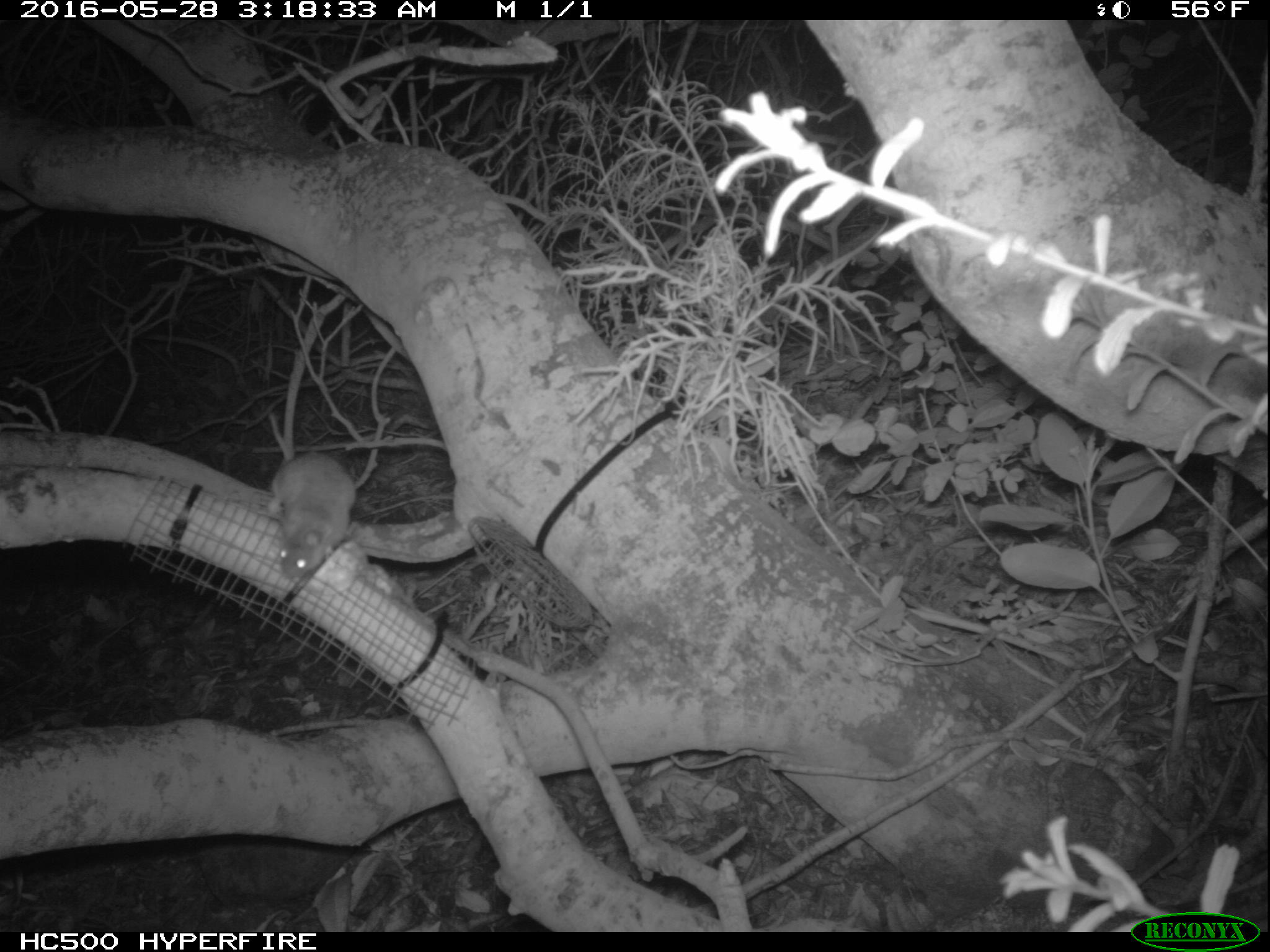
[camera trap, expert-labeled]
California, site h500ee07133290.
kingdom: Animalia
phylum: Chordata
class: Mammalia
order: Rodentia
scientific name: Rodentia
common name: rodent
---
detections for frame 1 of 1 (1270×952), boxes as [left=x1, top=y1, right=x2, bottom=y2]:
rodent: [left=267, top=405, right=355, bottom=575]